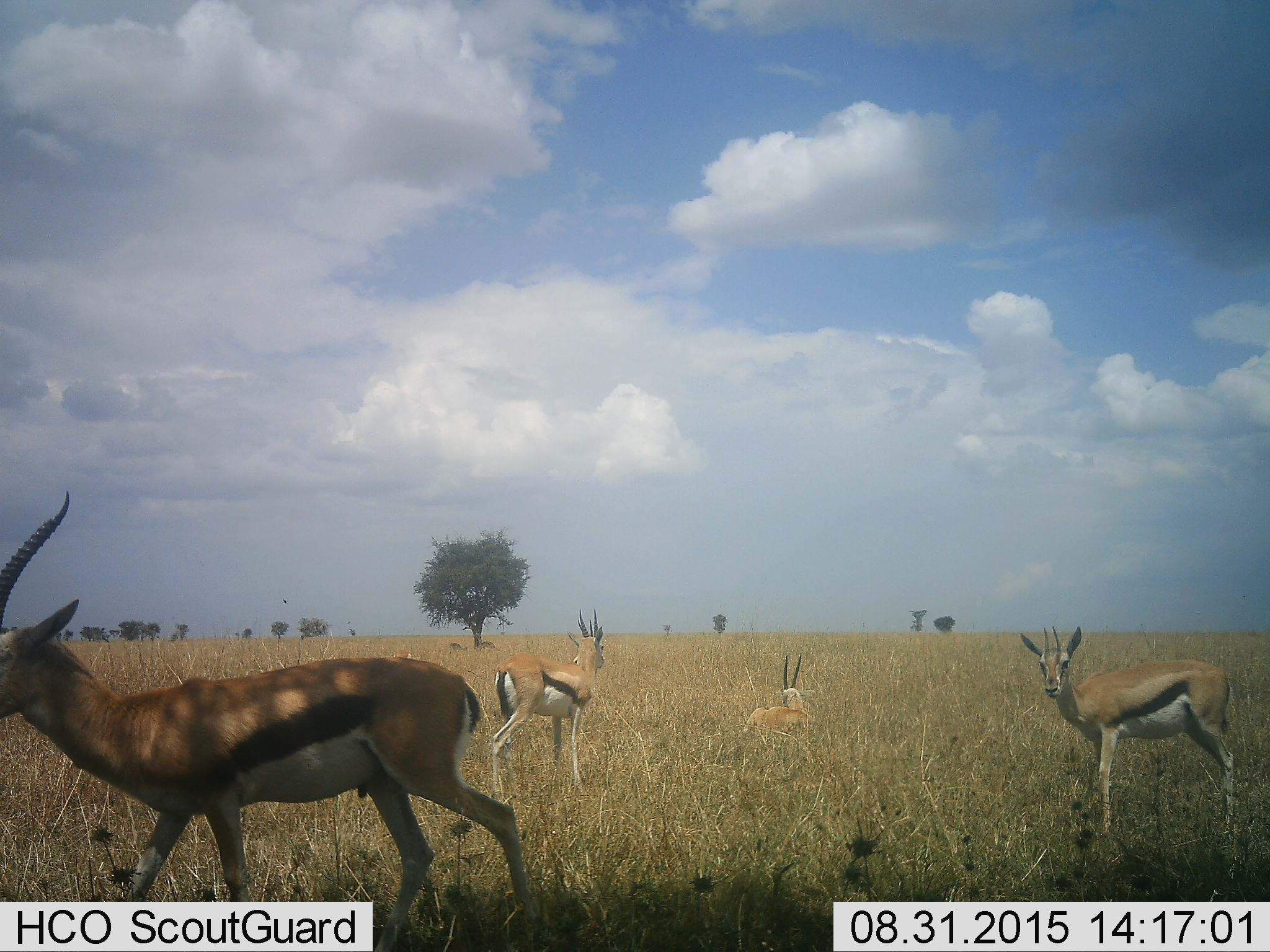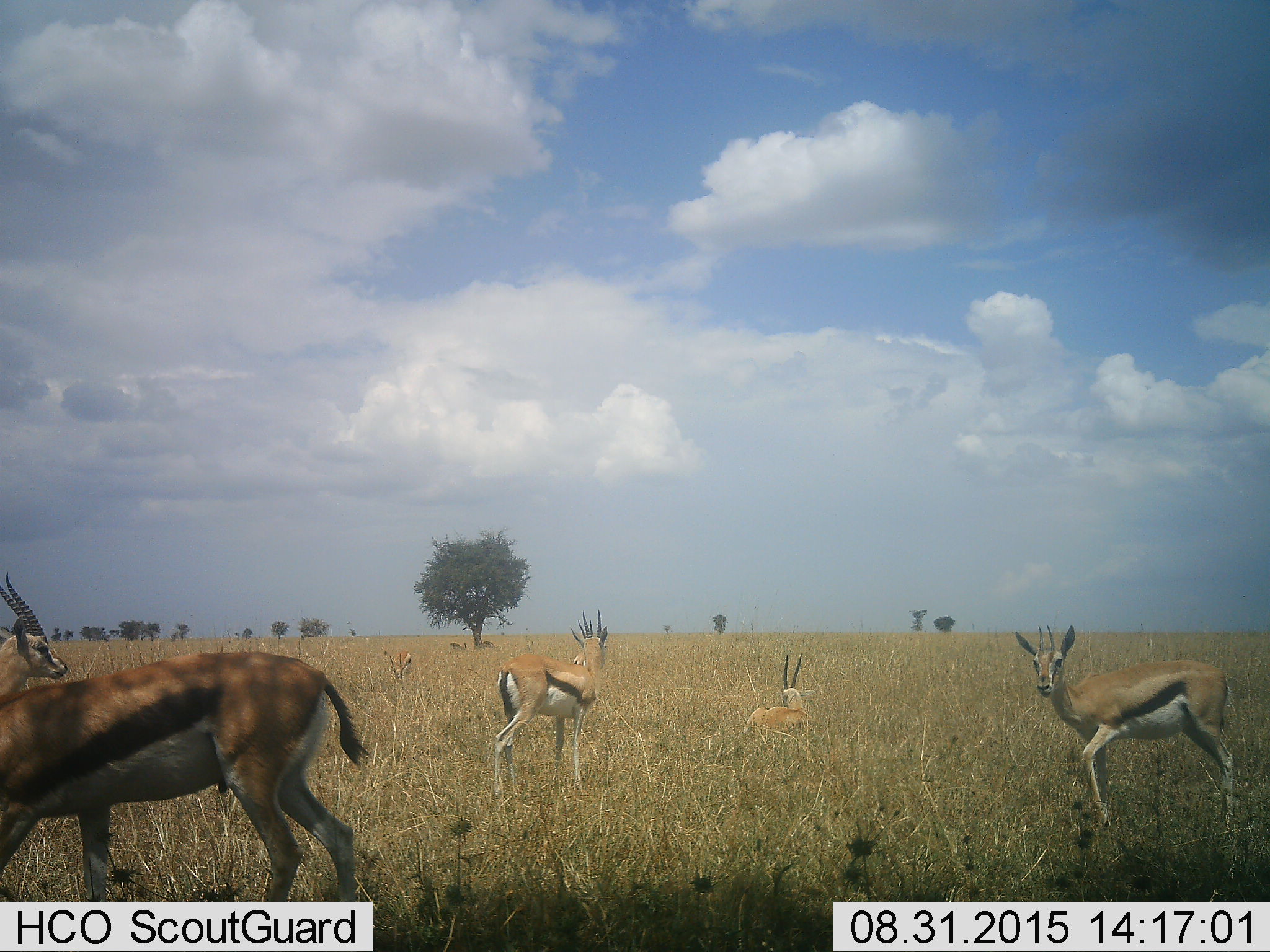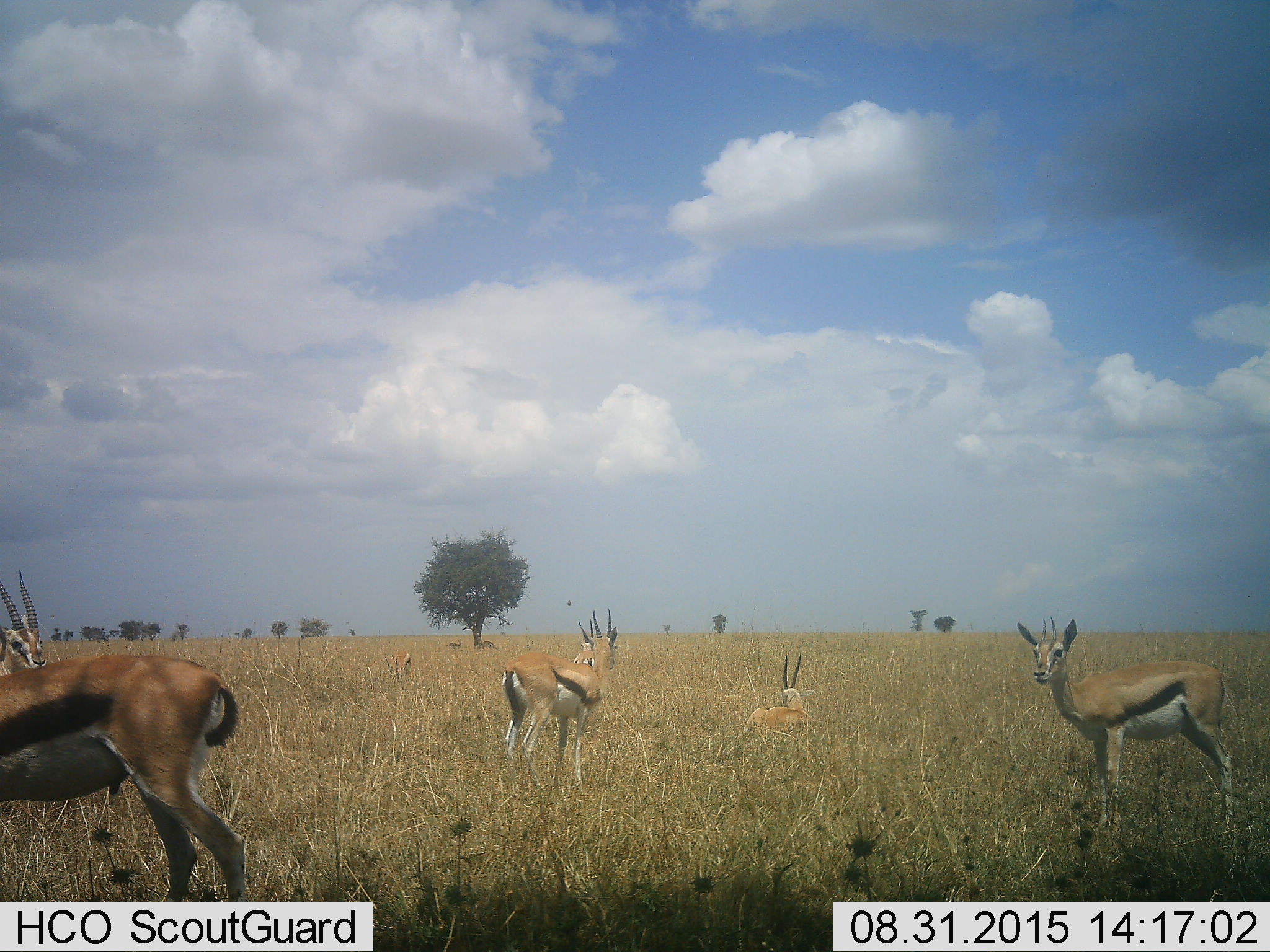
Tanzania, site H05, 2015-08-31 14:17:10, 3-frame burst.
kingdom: Animalia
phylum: Chordata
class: Mammalia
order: Artiodactyla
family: Bovidae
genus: Eudorcas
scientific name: Eudorcas thomsonii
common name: thomson's gazelle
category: gazellethomsons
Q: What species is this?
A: Gazellethomsons (thomson's gazelle) (Eudorcas thomsonii).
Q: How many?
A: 5.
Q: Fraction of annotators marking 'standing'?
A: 100%.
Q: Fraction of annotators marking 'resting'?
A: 89%.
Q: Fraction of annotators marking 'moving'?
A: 89%.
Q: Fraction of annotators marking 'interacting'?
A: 22%.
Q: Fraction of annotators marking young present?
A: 11%.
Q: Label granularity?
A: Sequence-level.